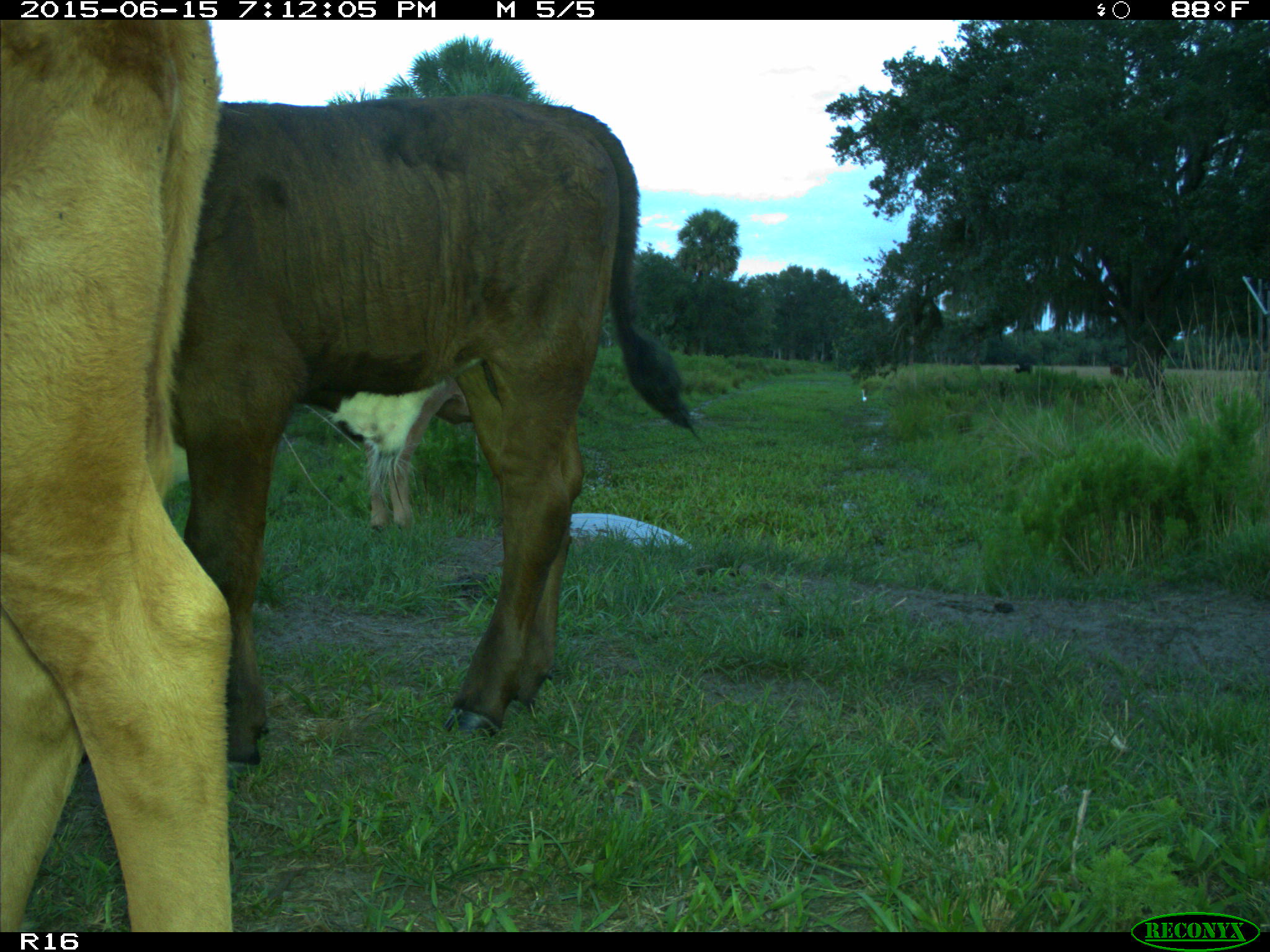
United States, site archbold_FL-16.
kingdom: Animalia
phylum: Chordata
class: Mammalia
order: Artiodactyla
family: Bovidae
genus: Bos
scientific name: Bos taurus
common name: domestic cow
Bos taurus (domestic cow).